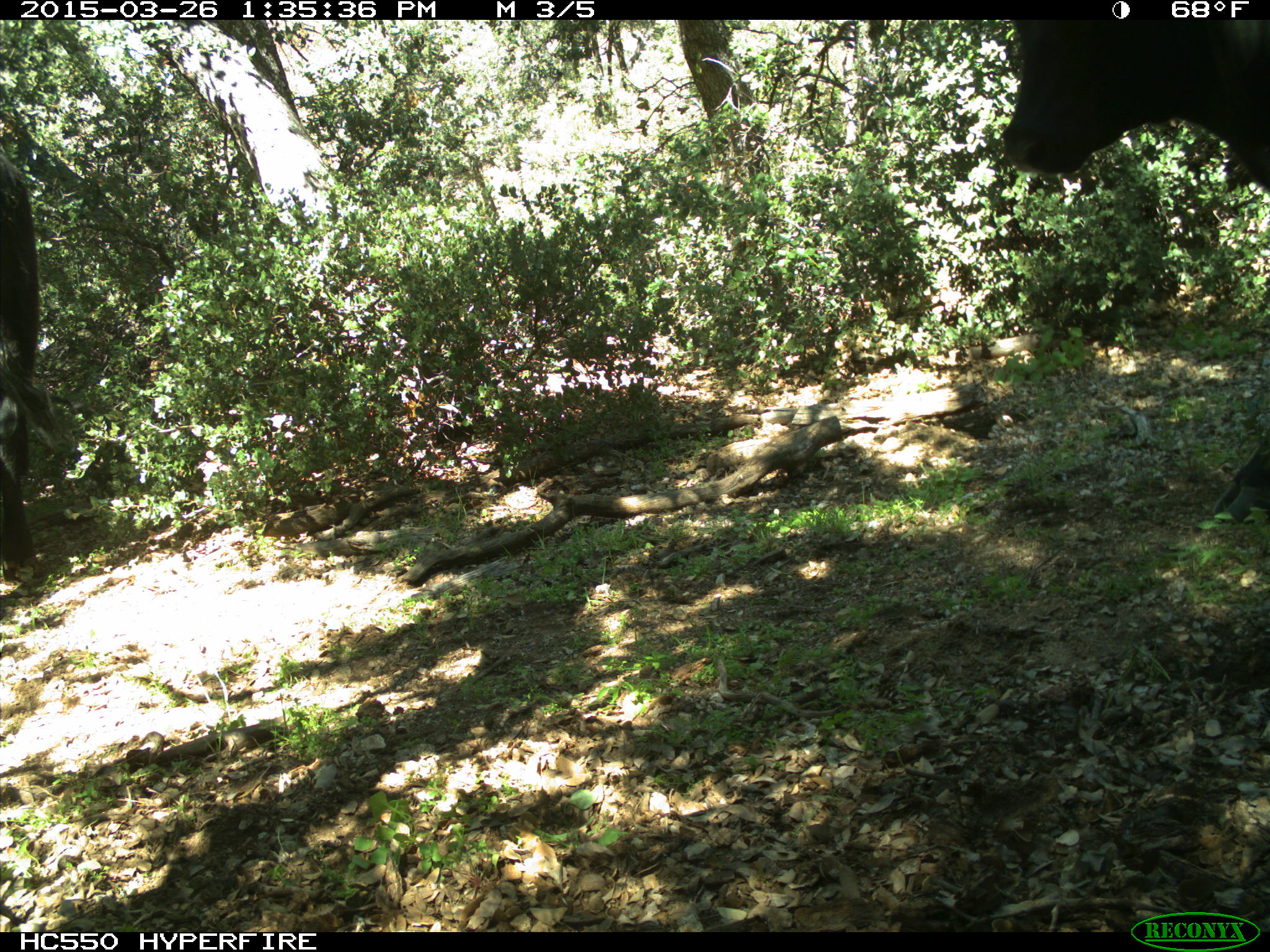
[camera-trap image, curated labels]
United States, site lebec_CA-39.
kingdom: Animalia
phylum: Chordata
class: Mammalia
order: Artiodactyla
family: Bovidae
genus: Bos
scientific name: Bos taurus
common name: domestic cow